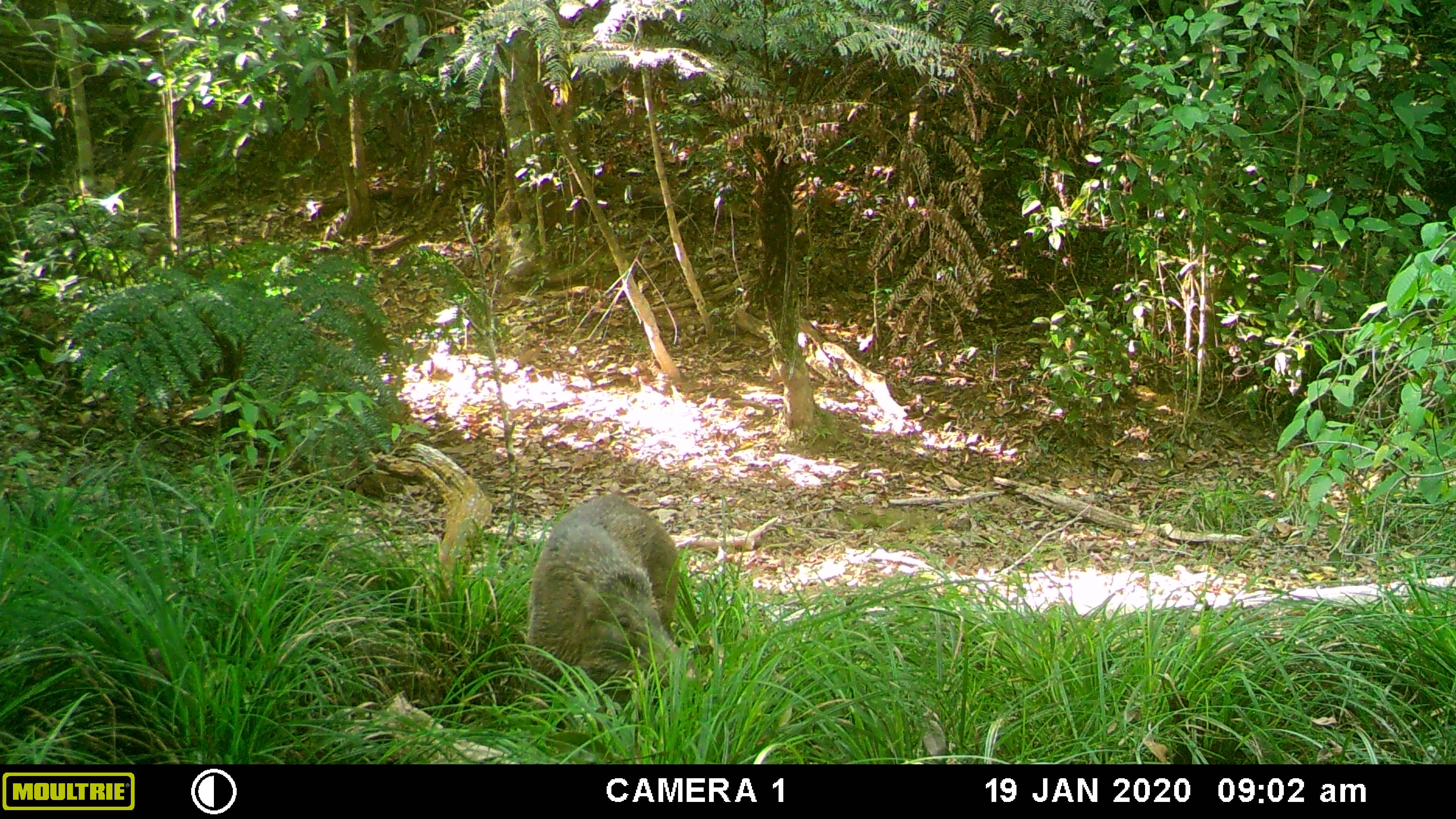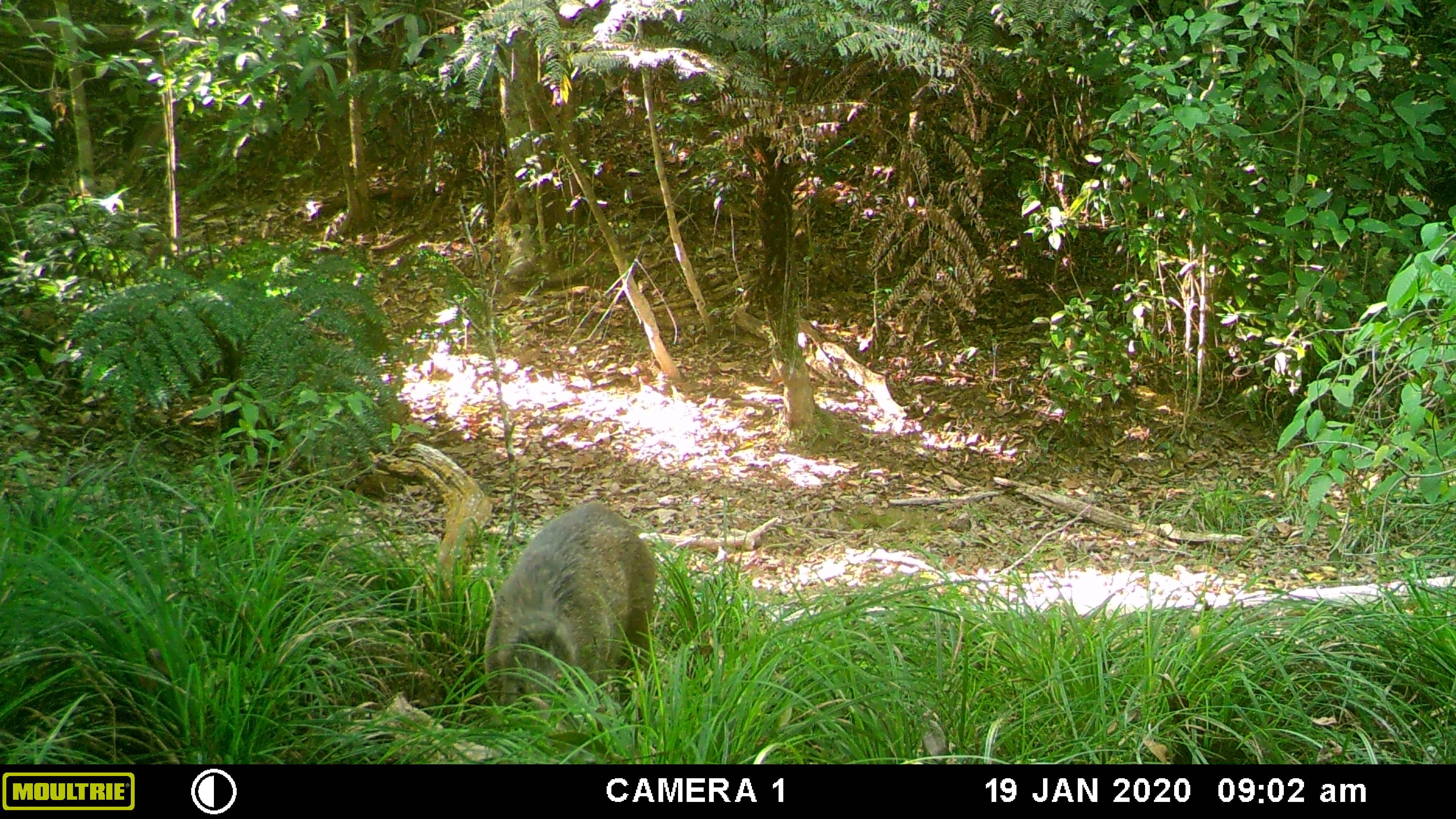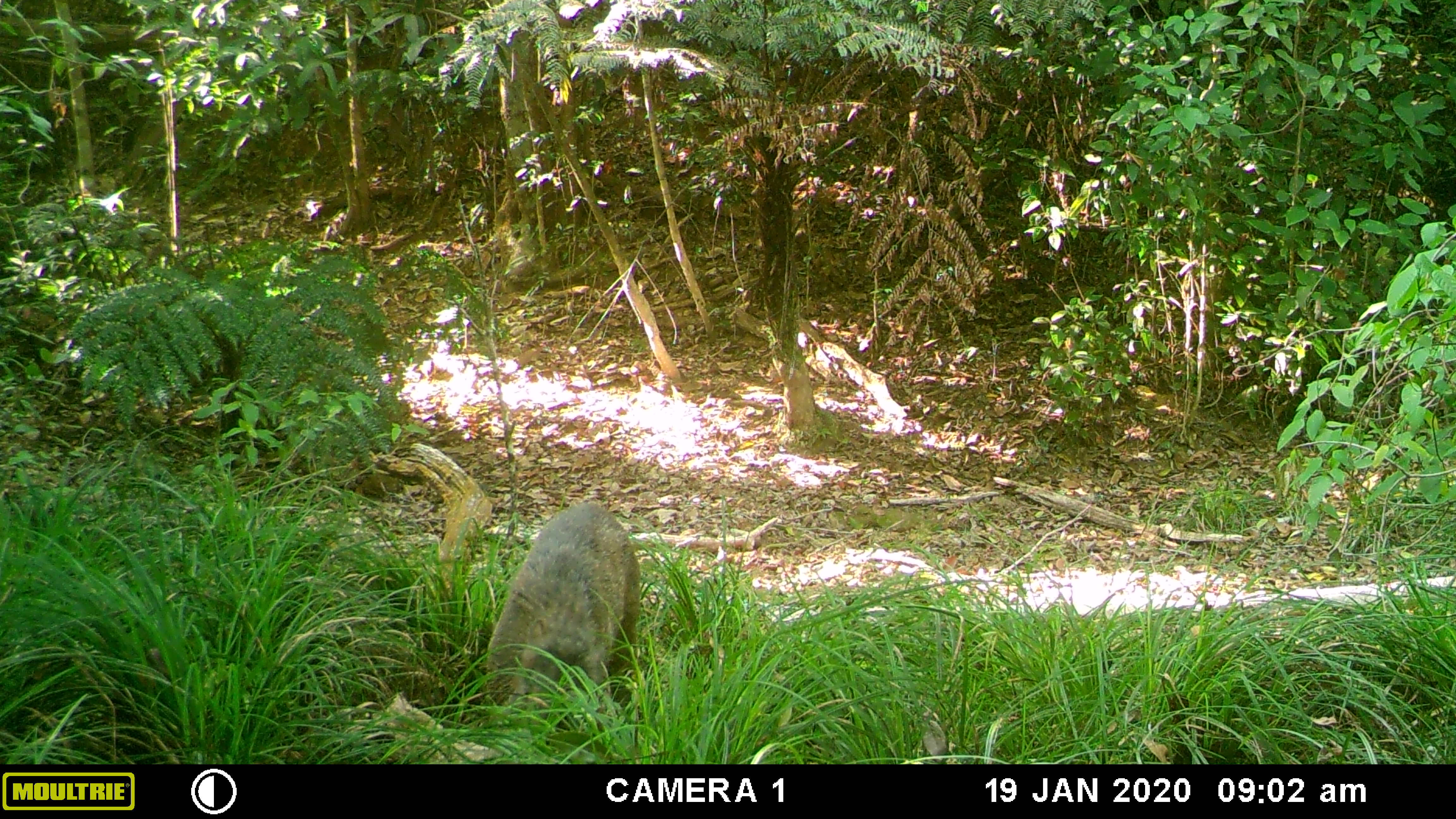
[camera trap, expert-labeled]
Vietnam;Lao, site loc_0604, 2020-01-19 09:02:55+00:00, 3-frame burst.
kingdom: Animalia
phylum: Chordata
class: Mammalia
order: Artiodactyla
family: Suidae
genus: Sus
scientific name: Sus scrofa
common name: eurasian wild pig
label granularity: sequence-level